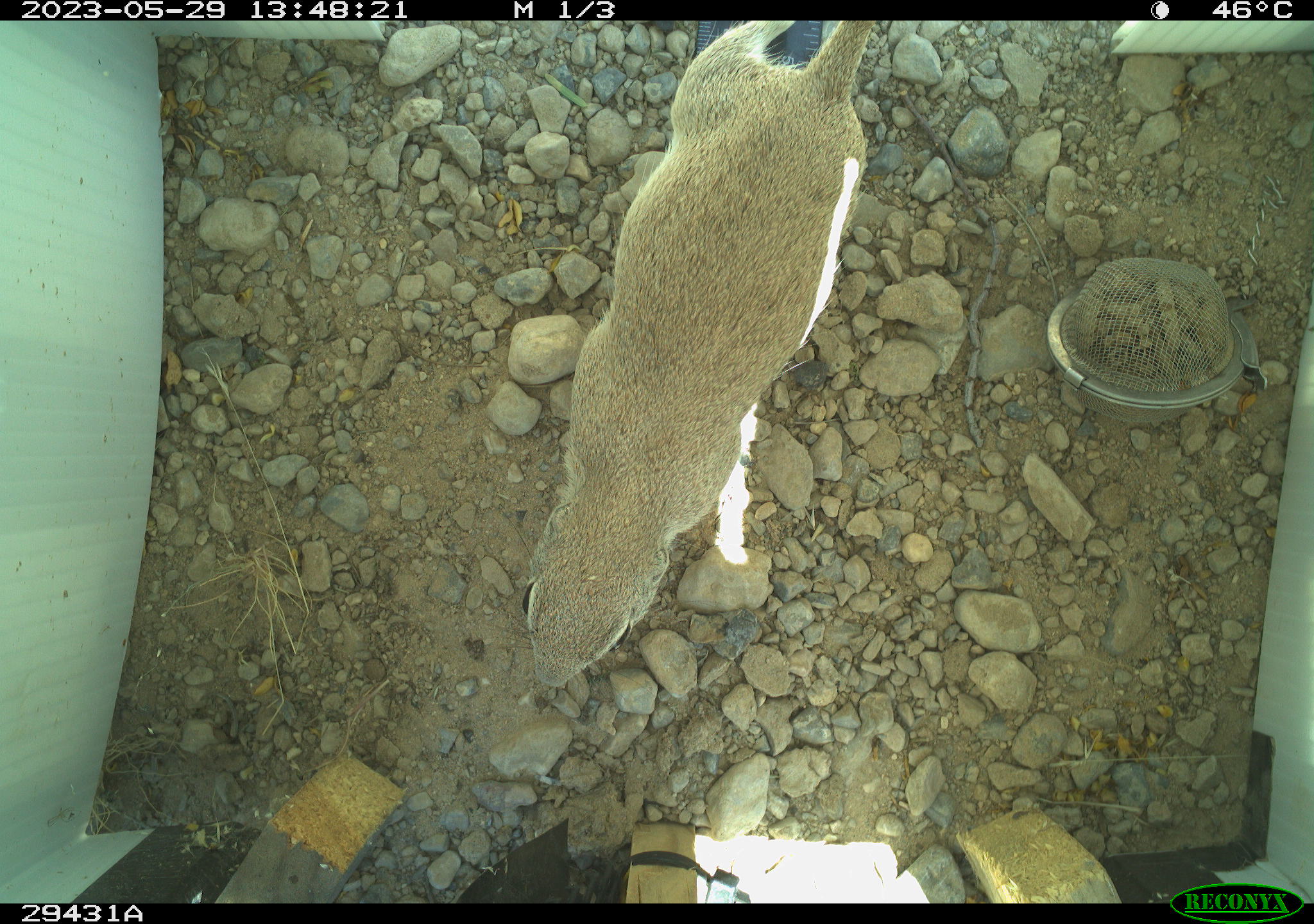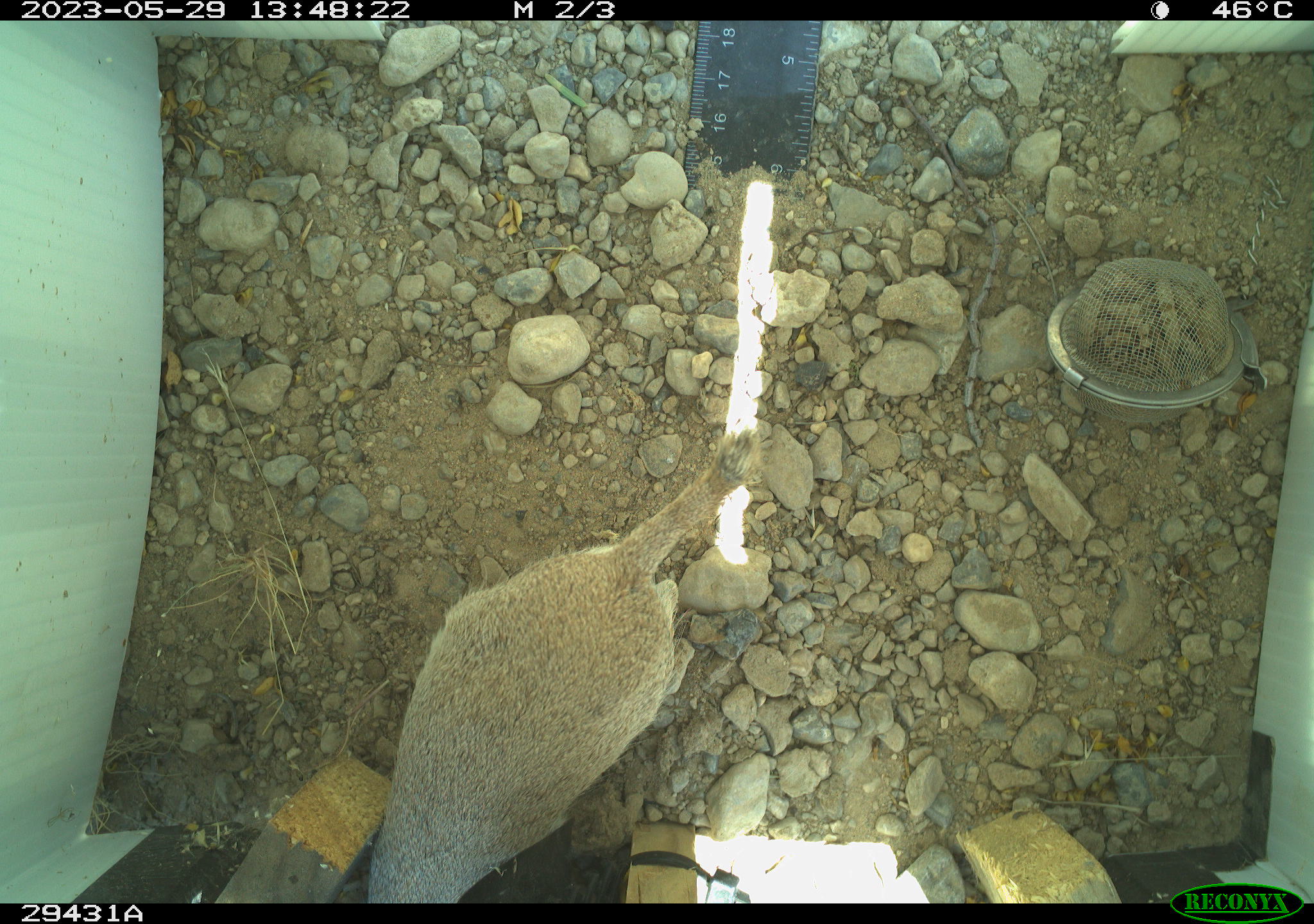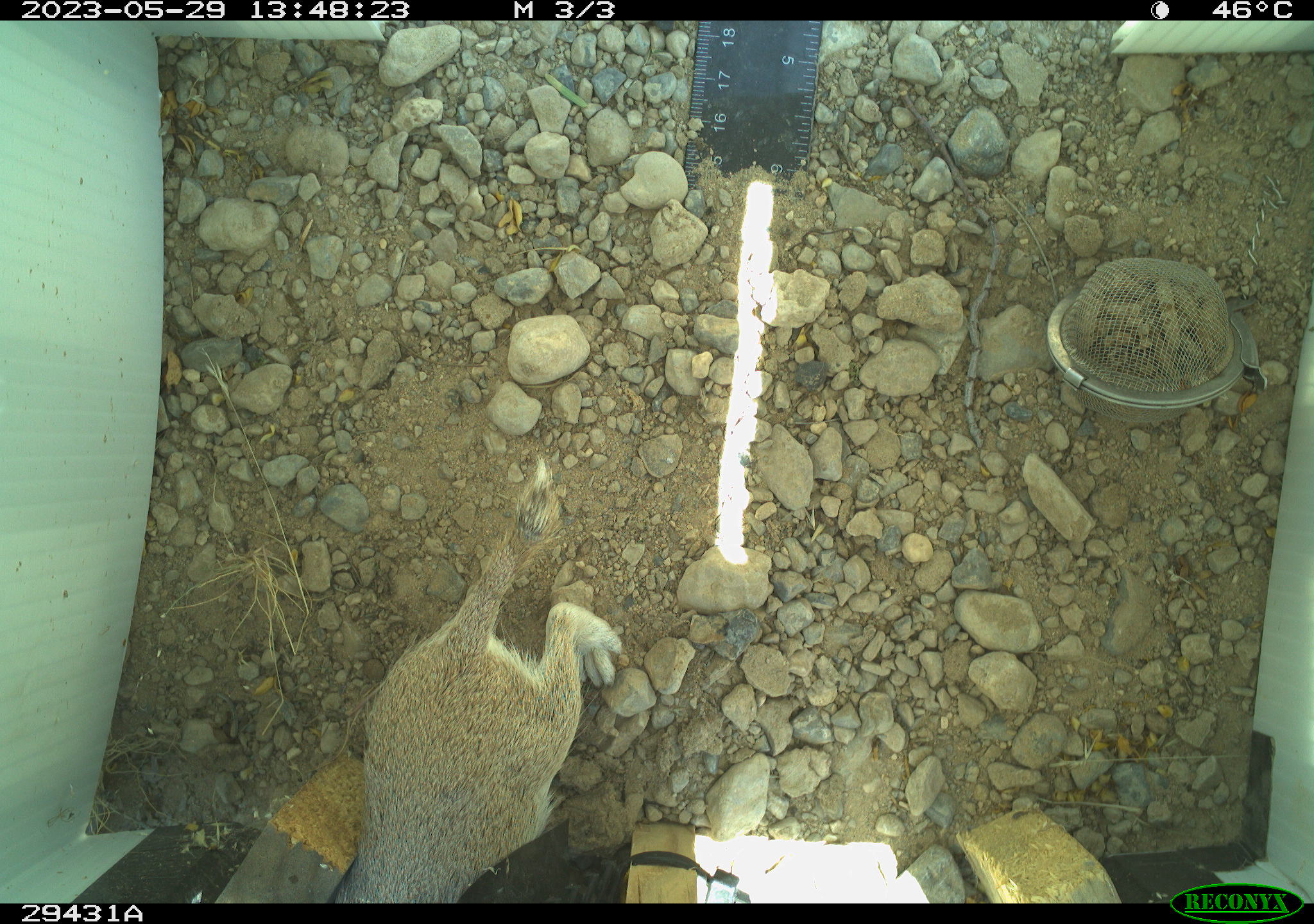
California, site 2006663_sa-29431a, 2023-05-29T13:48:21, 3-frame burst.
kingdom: Animalia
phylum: Chordata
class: Mammalia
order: Rodentia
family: Sciuridae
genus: Xerospermophilus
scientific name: Xerospermophilus tereticaudus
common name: round-tailed ground squirrel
Round-tailed ground squirrel (Xerospermophilus tereticaudus).